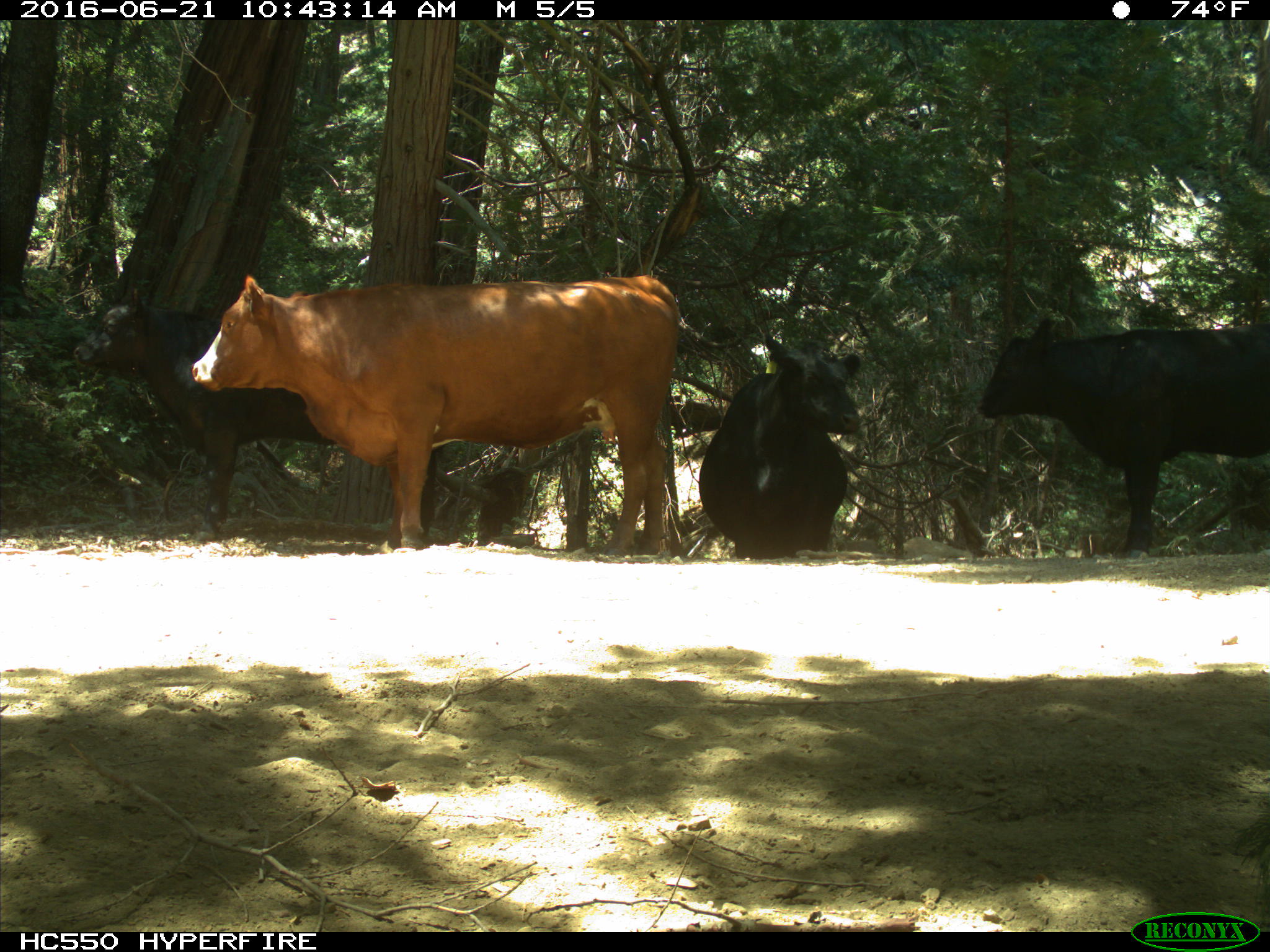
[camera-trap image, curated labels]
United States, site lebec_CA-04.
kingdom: Animalia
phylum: Chordata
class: Mammalia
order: Artiodactyla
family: Bovidae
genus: Bos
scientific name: Bos taurus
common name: domestic cow